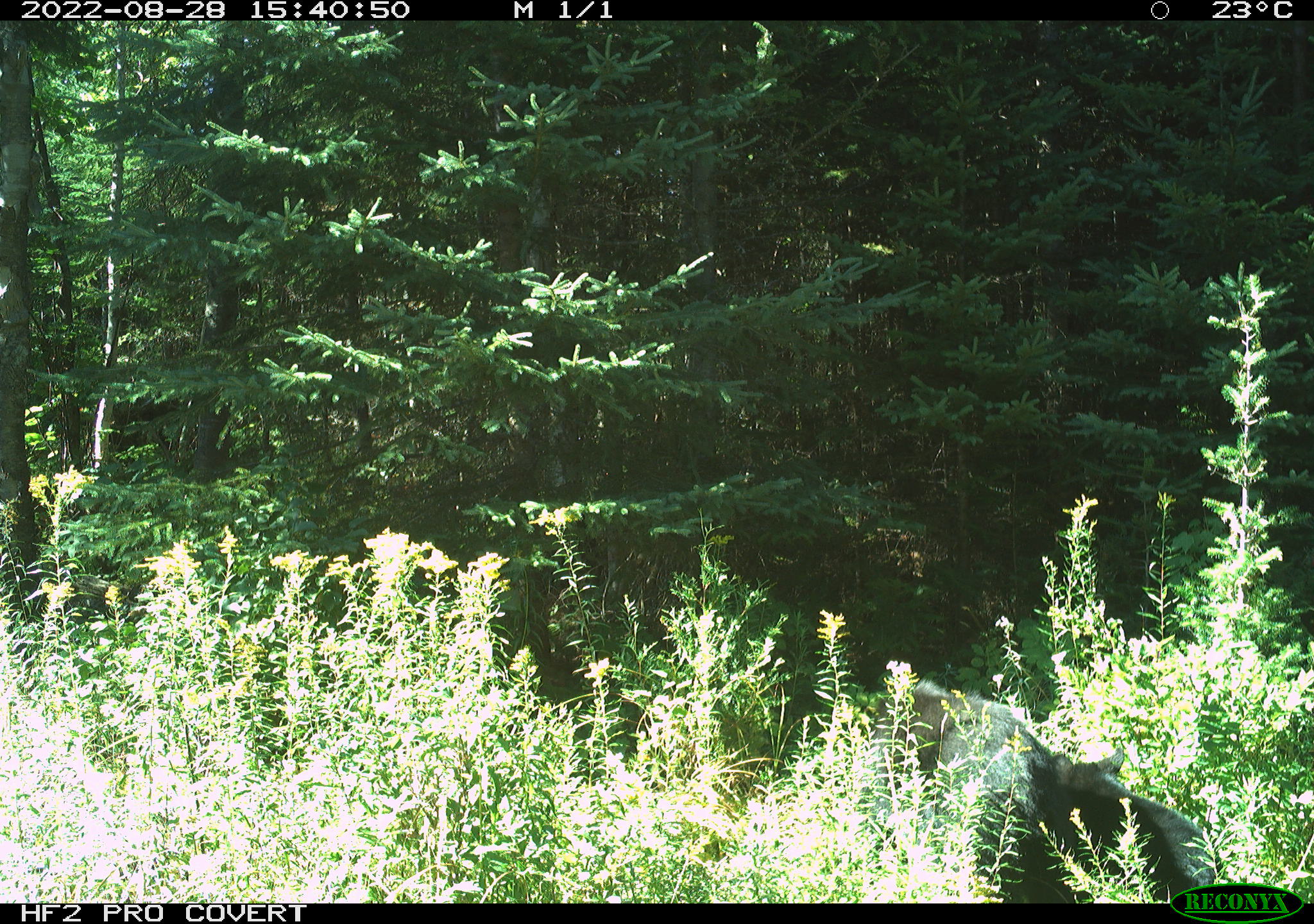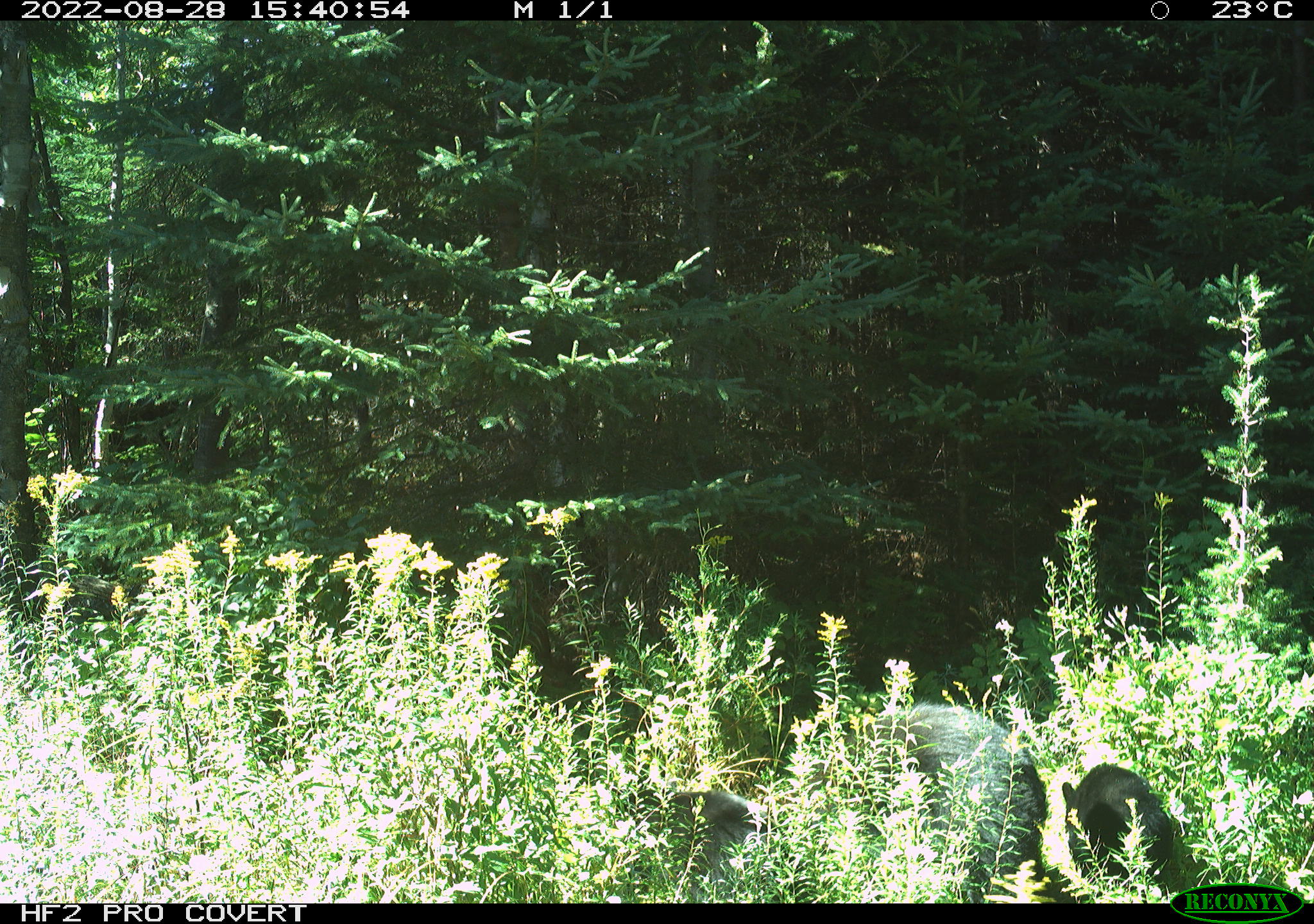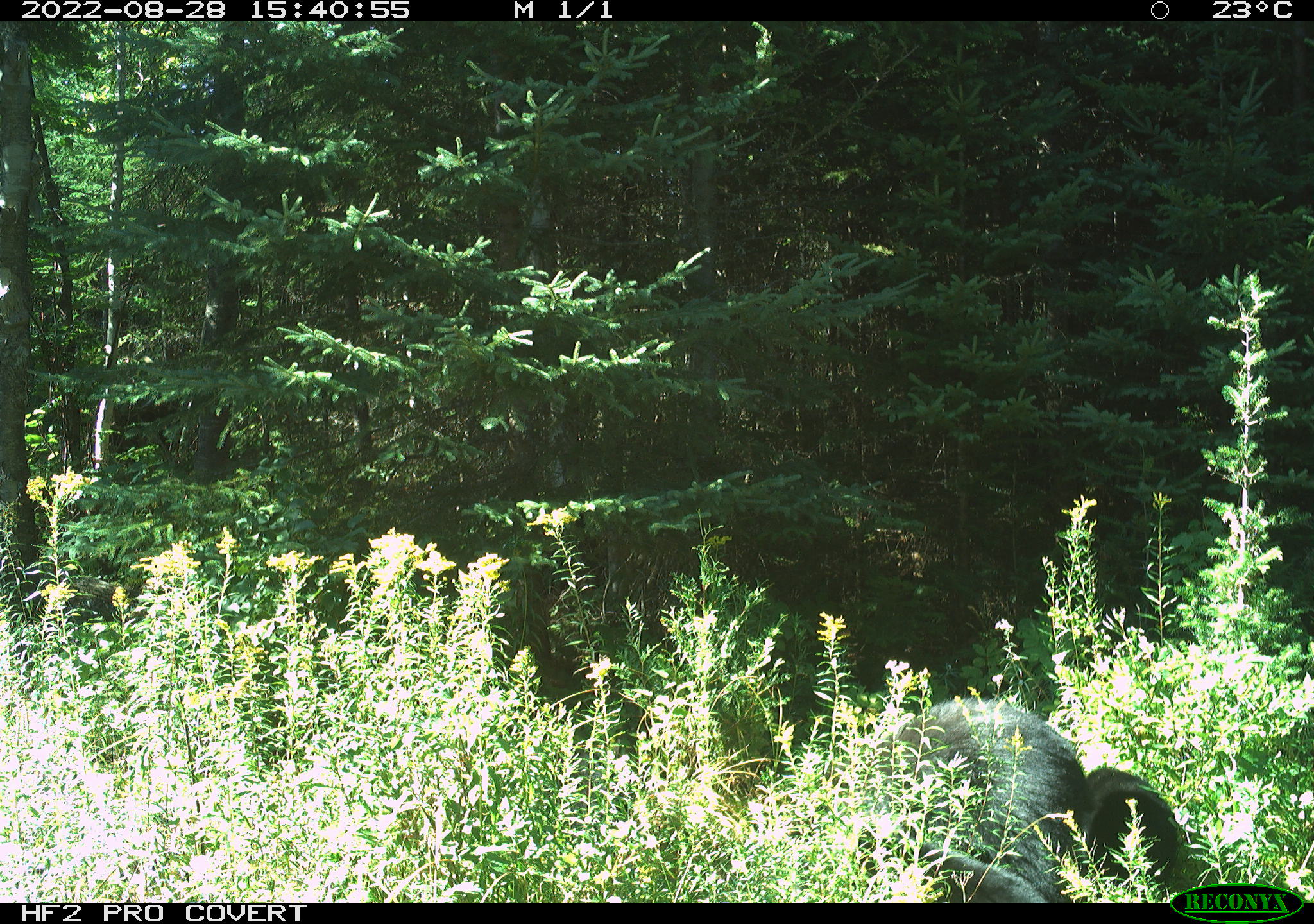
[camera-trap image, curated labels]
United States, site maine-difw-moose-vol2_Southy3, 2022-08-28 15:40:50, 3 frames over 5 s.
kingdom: Animalia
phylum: Chordata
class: Mammalia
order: Carnivora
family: Ursidae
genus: Ursus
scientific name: Ursus americanus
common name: black bear